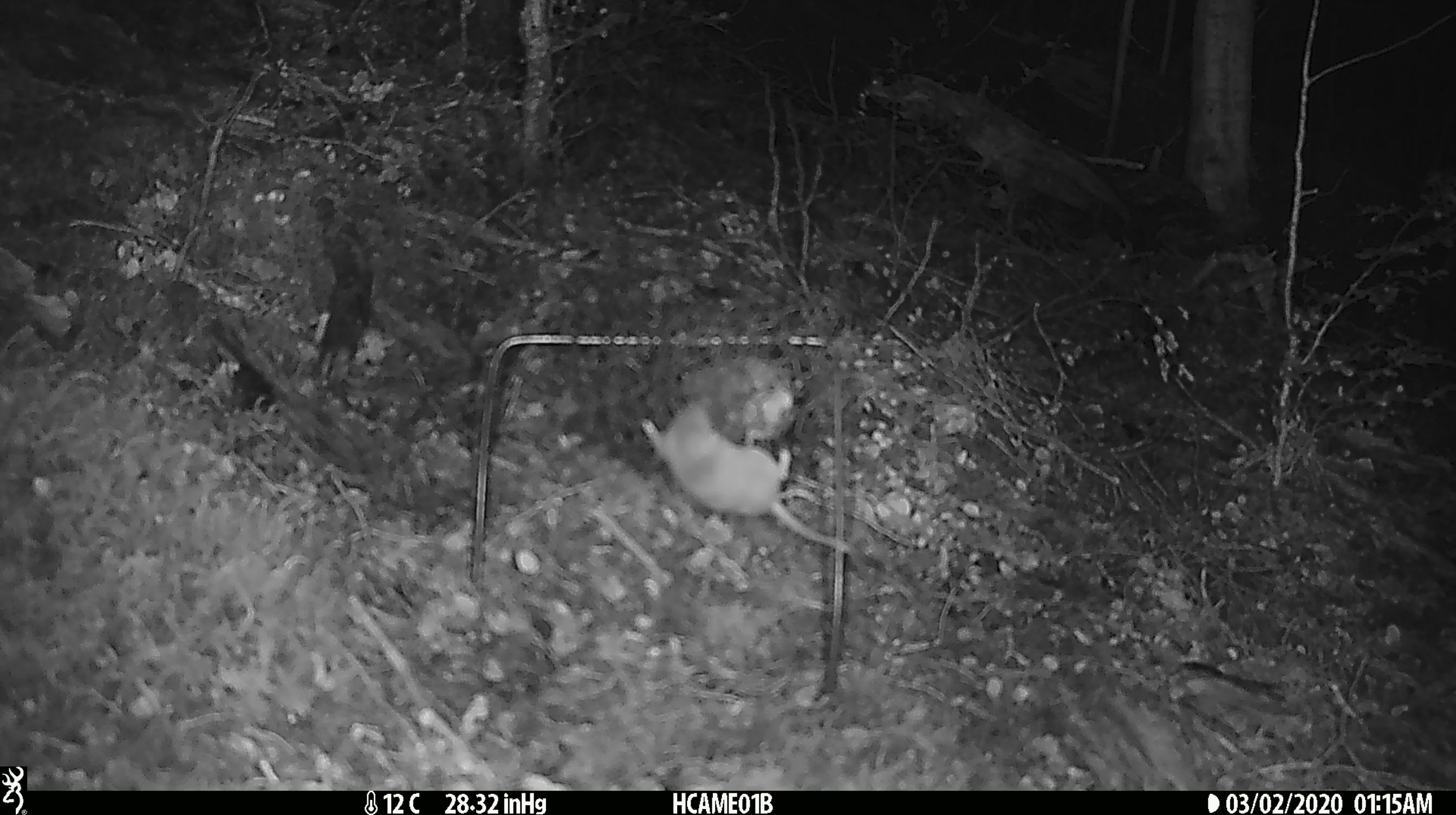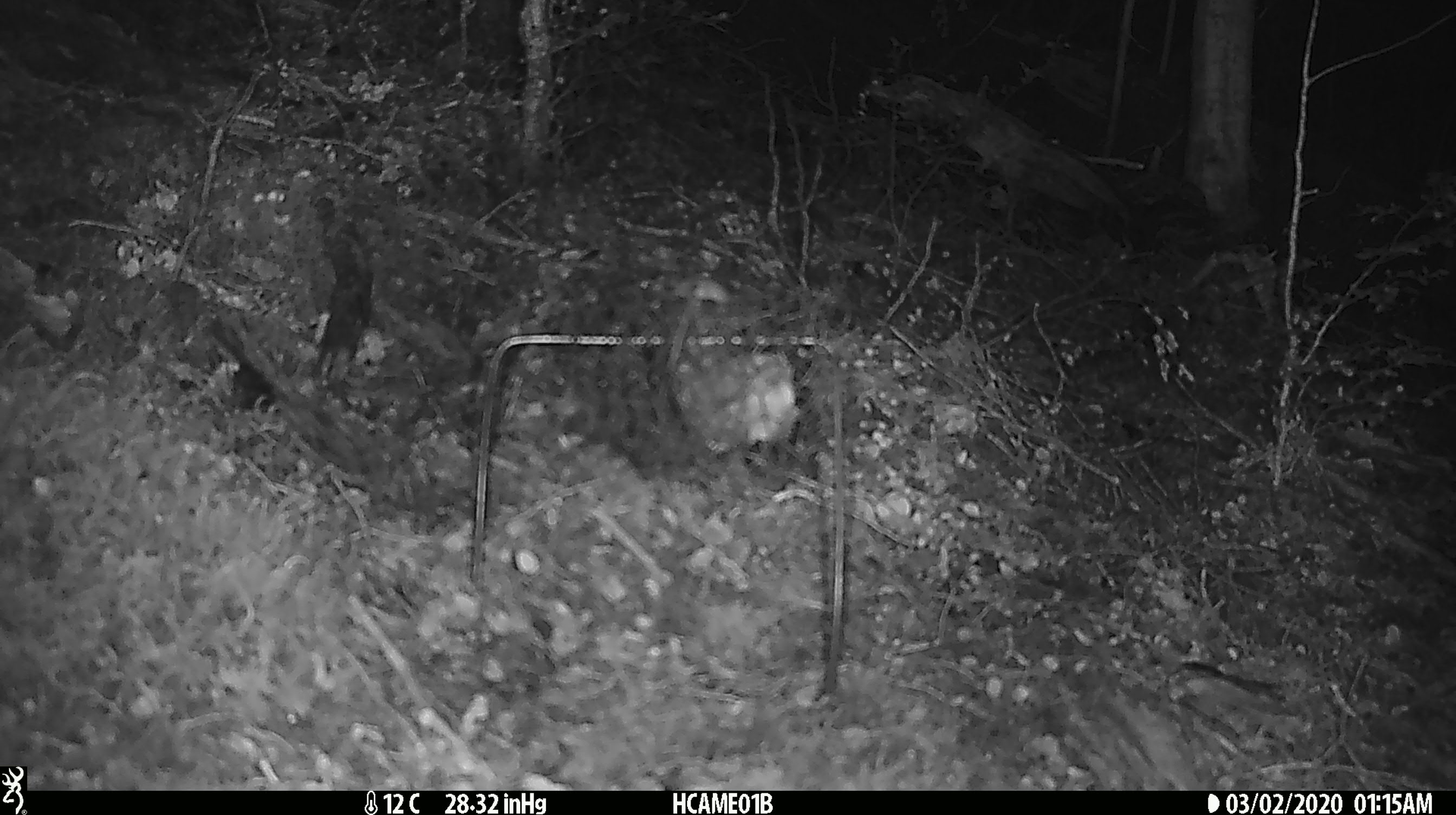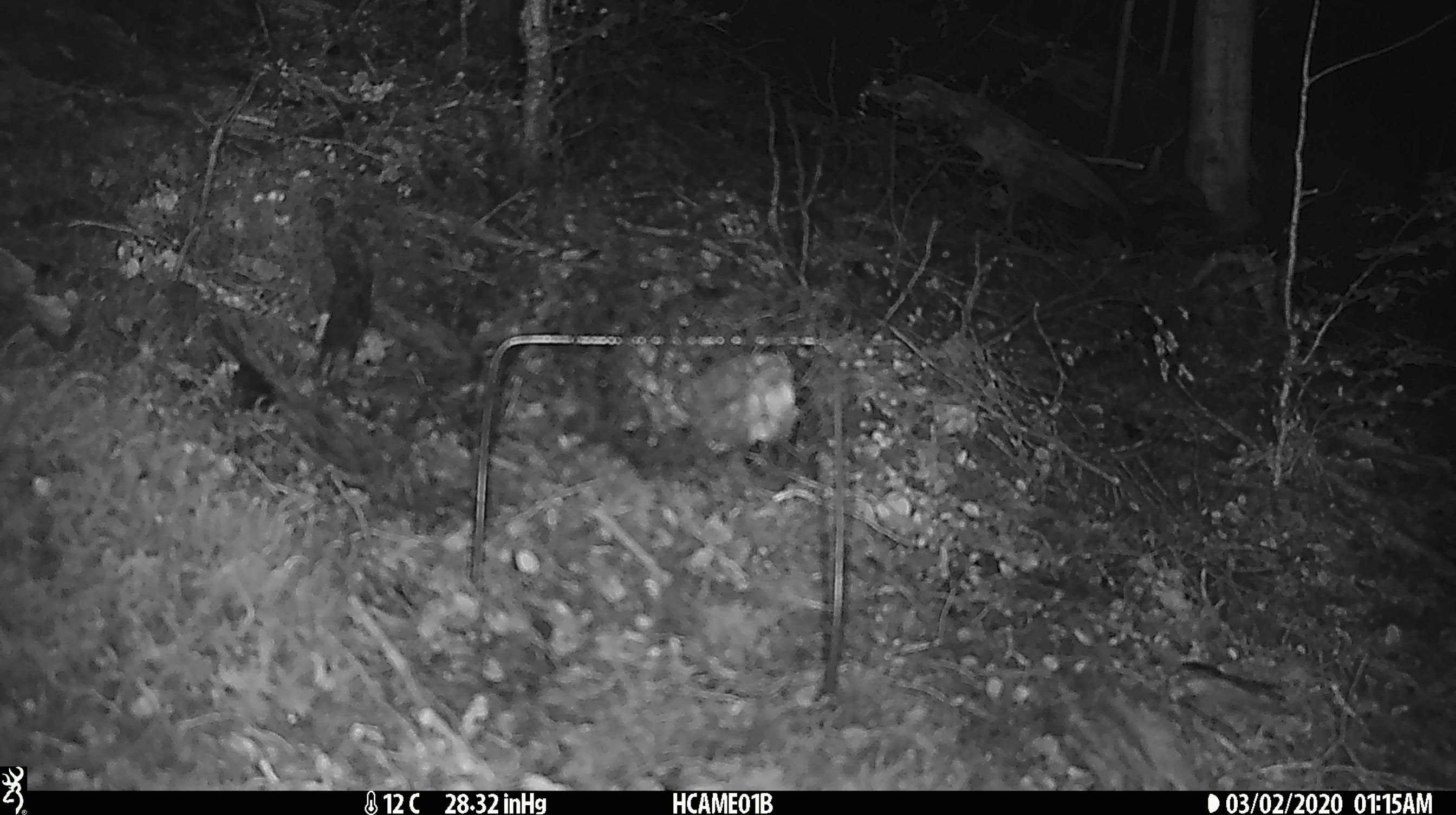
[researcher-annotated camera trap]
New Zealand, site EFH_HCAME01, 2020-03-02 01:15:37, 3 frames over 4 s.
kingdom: Animalia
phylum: Chordata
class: Mammalia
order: Rodentia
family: Muridae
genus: Mus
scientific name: Mus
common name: mouse